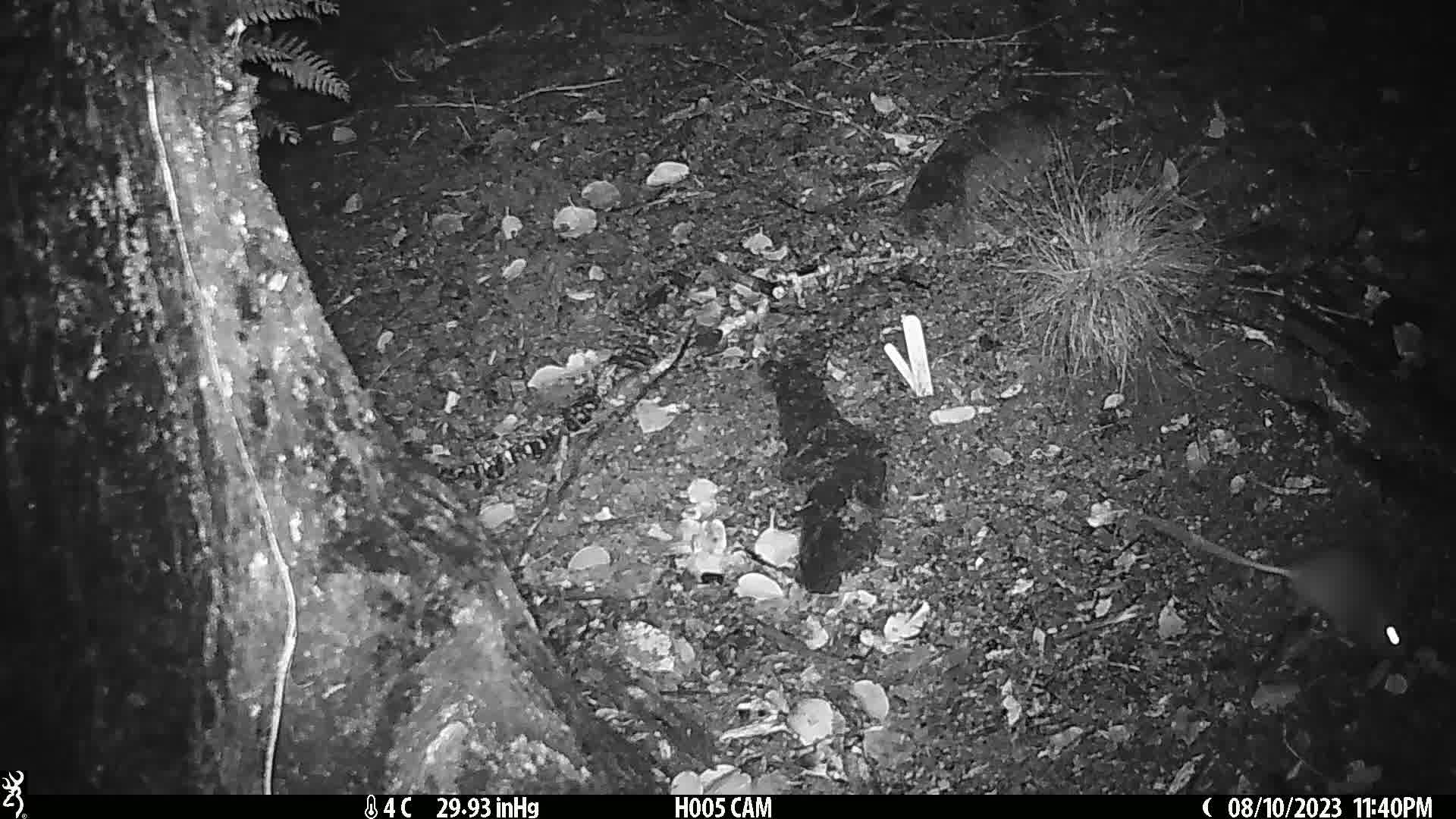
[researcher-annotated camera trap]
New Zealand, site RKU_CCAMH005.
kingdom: Animalia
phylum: Chordata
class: Mammalia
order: Rodentia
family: Muridae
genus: Rattus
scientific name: Rattus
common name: rat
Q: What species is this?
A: Rat (Rattus).